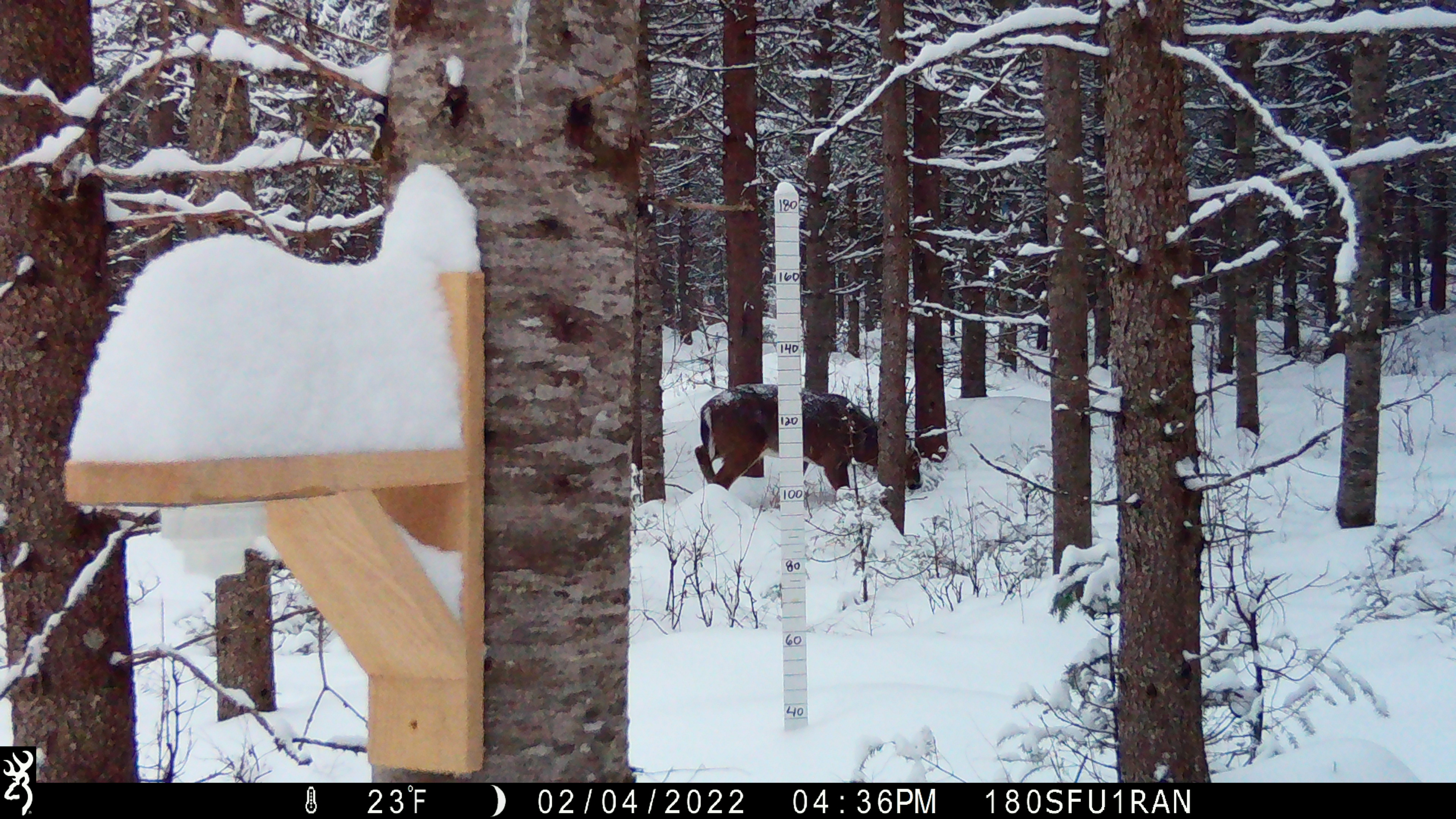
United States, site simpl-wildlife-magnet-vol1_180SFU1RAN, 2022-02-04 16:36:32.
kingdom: Animalia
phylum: Chordata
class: Mammalia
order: Artiodactyla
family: Cervidae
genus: Odocoileus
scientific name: Odocoileus virginianus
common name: white-tailed deer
White-tailed deer (Odocoileus virginianus).